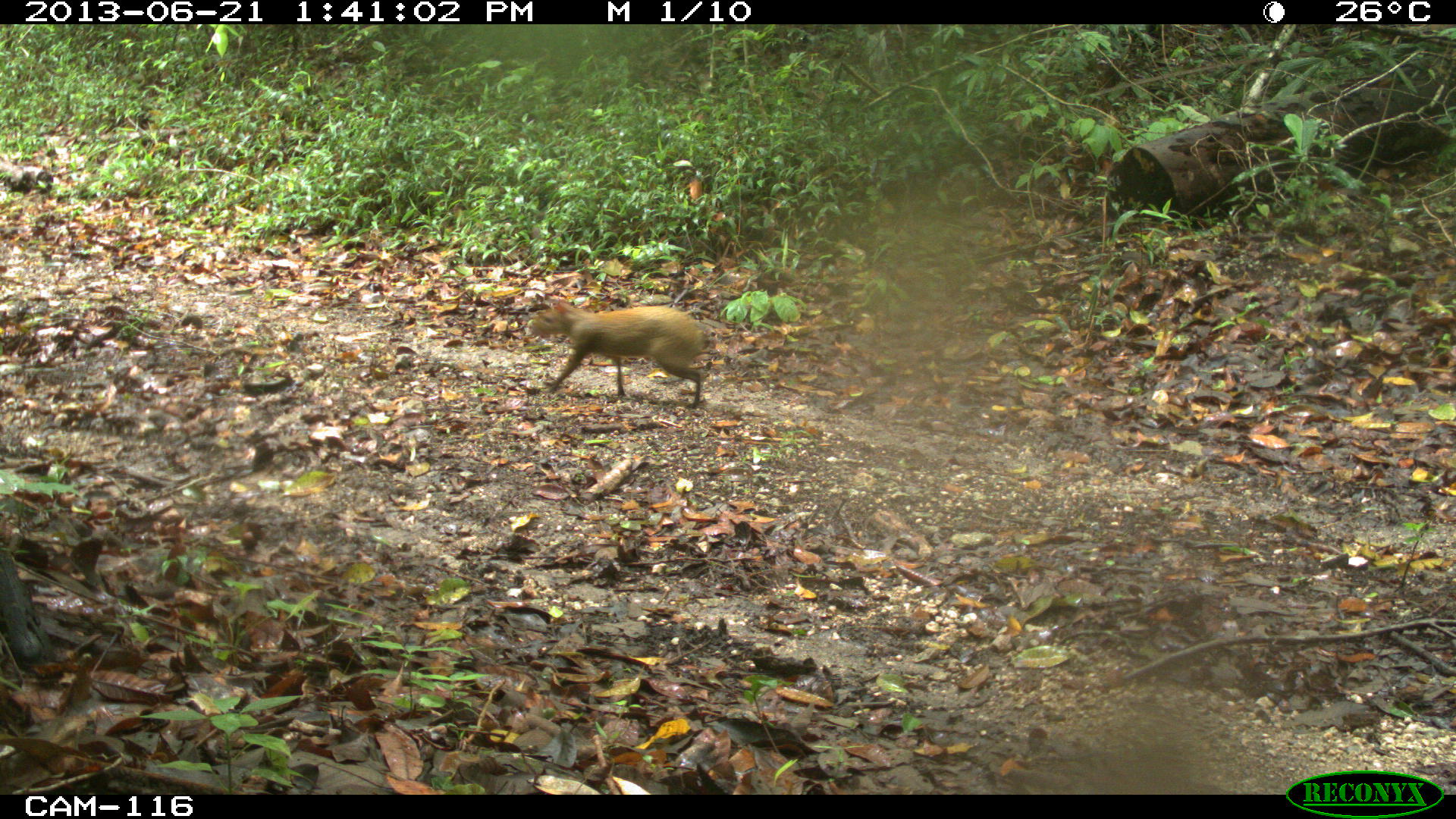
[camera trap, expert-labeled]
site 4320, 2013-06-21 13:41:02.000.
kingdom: Animalia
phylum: Chordata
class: Mammalia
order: Rodentia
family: Dasyproctidae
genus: Dasyprocta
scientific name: Dasyprocta punctata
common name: central american agouti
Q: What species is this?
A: Dasyprocta punctata (central american agouti).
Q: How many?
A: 1.